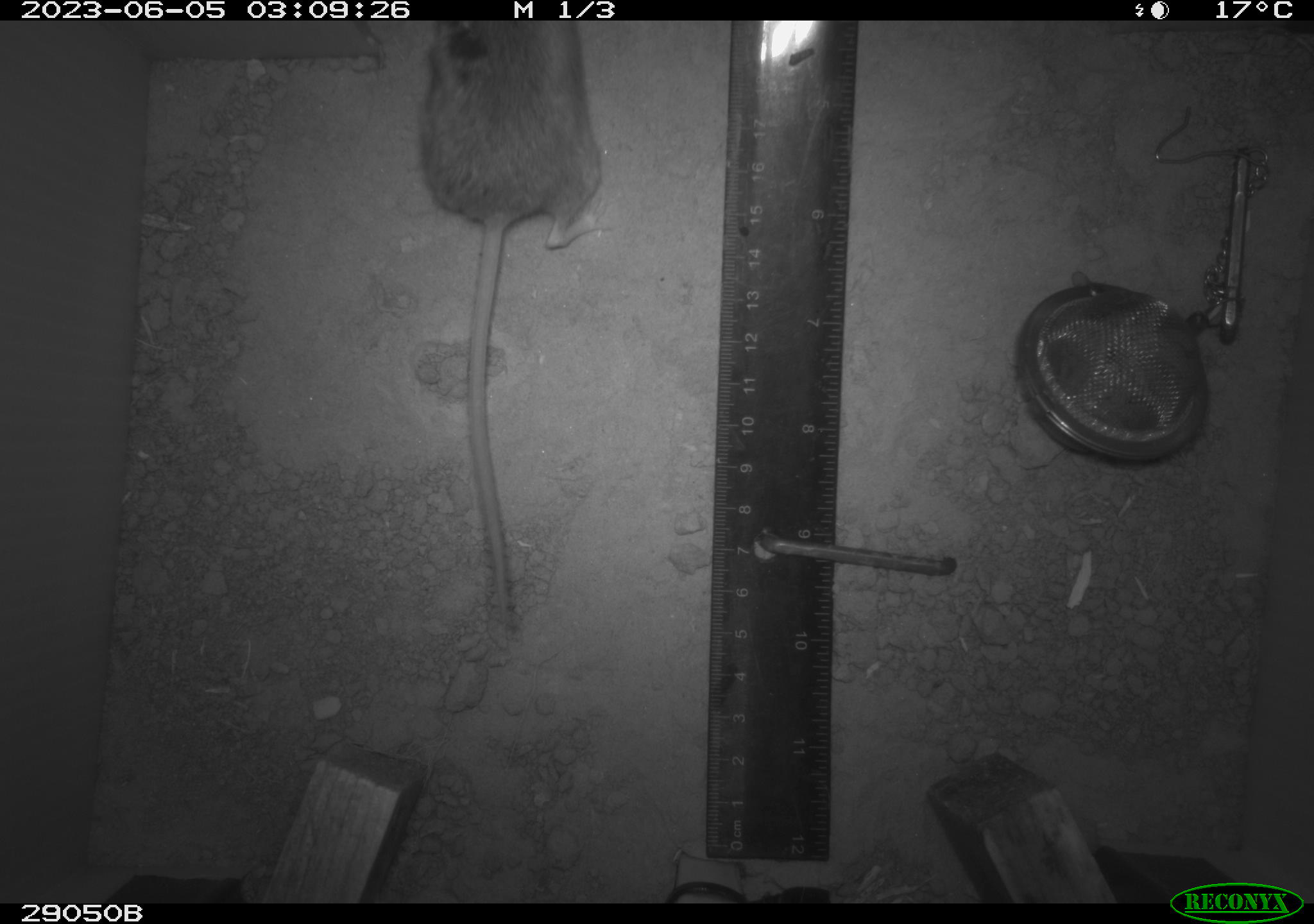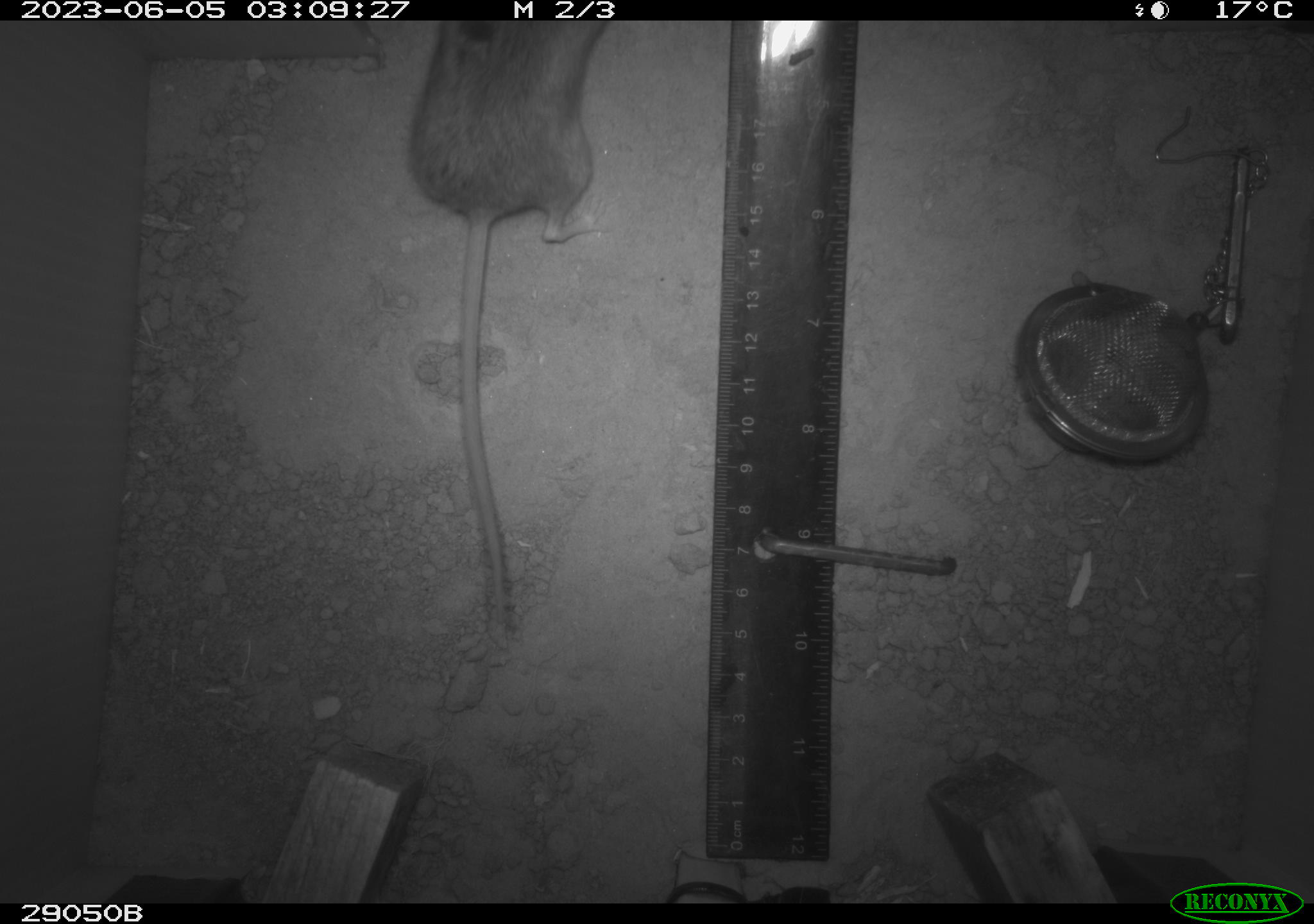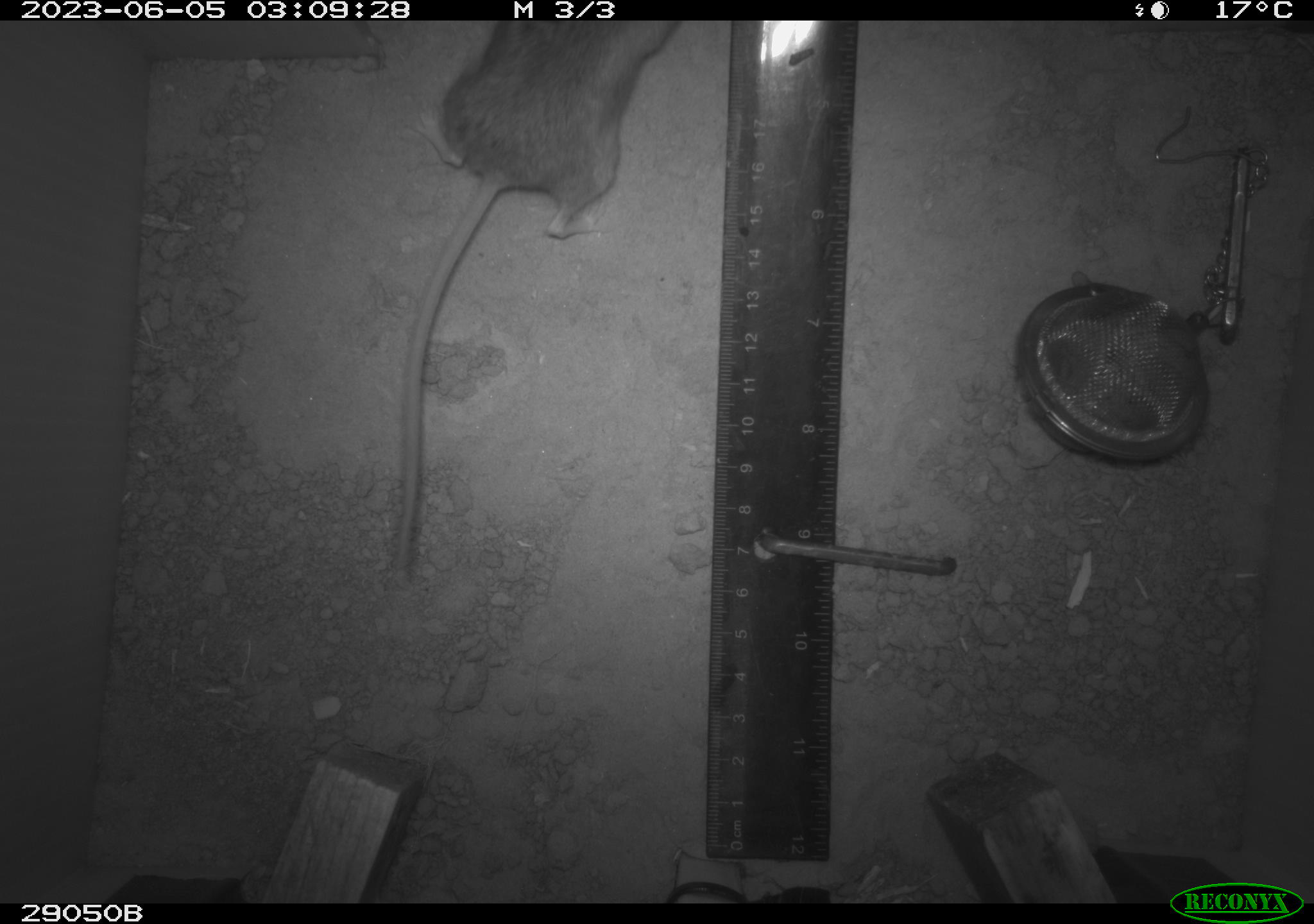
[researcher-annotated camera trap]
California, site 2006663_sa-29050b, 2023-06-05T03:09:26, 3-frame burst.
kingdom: Animalia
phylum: Chordata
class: Mammalia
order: Rodentia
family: Cricetidae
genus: Peromyscus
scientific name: Peromyscus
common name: deer mice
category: peromyscus species